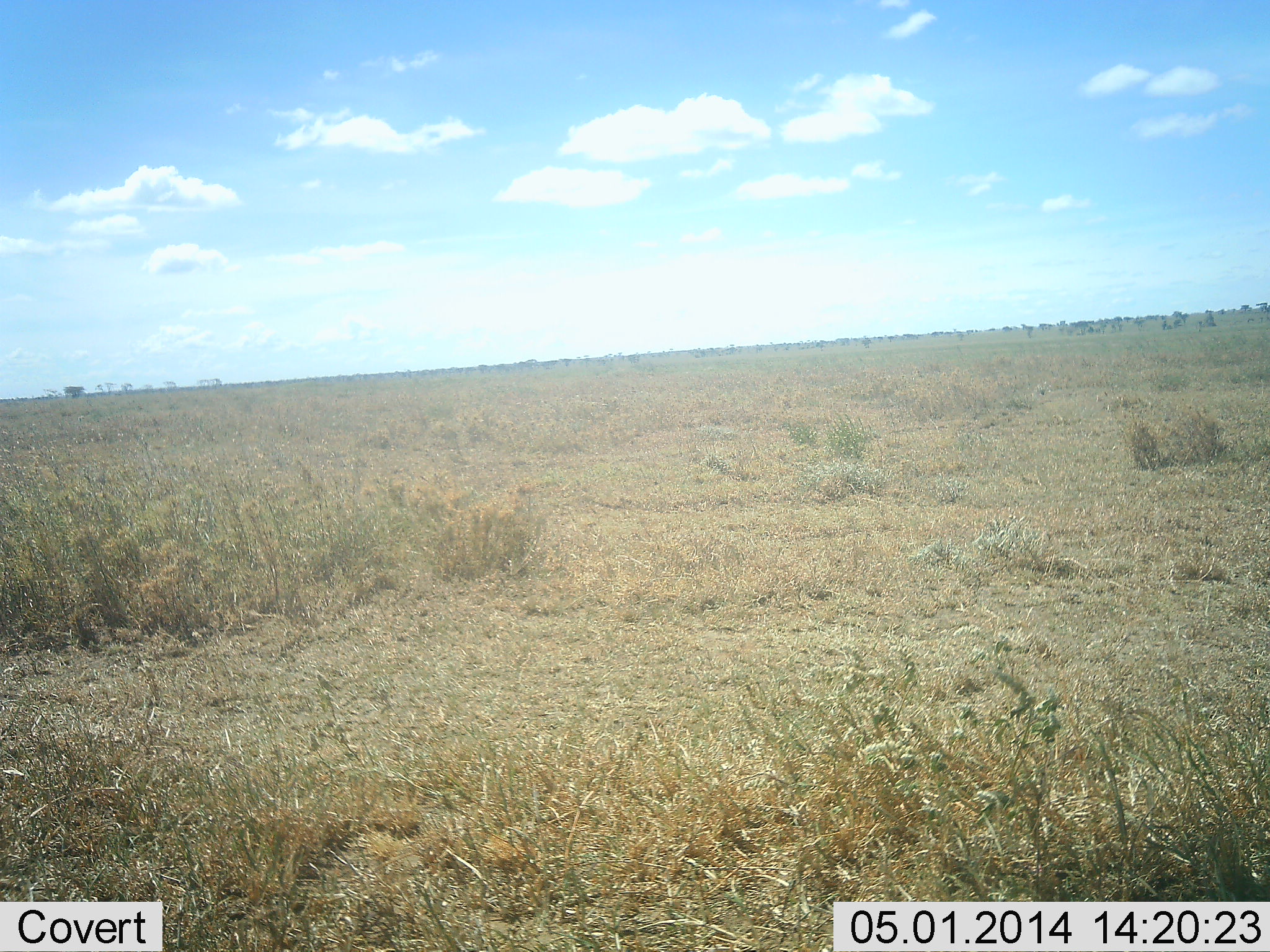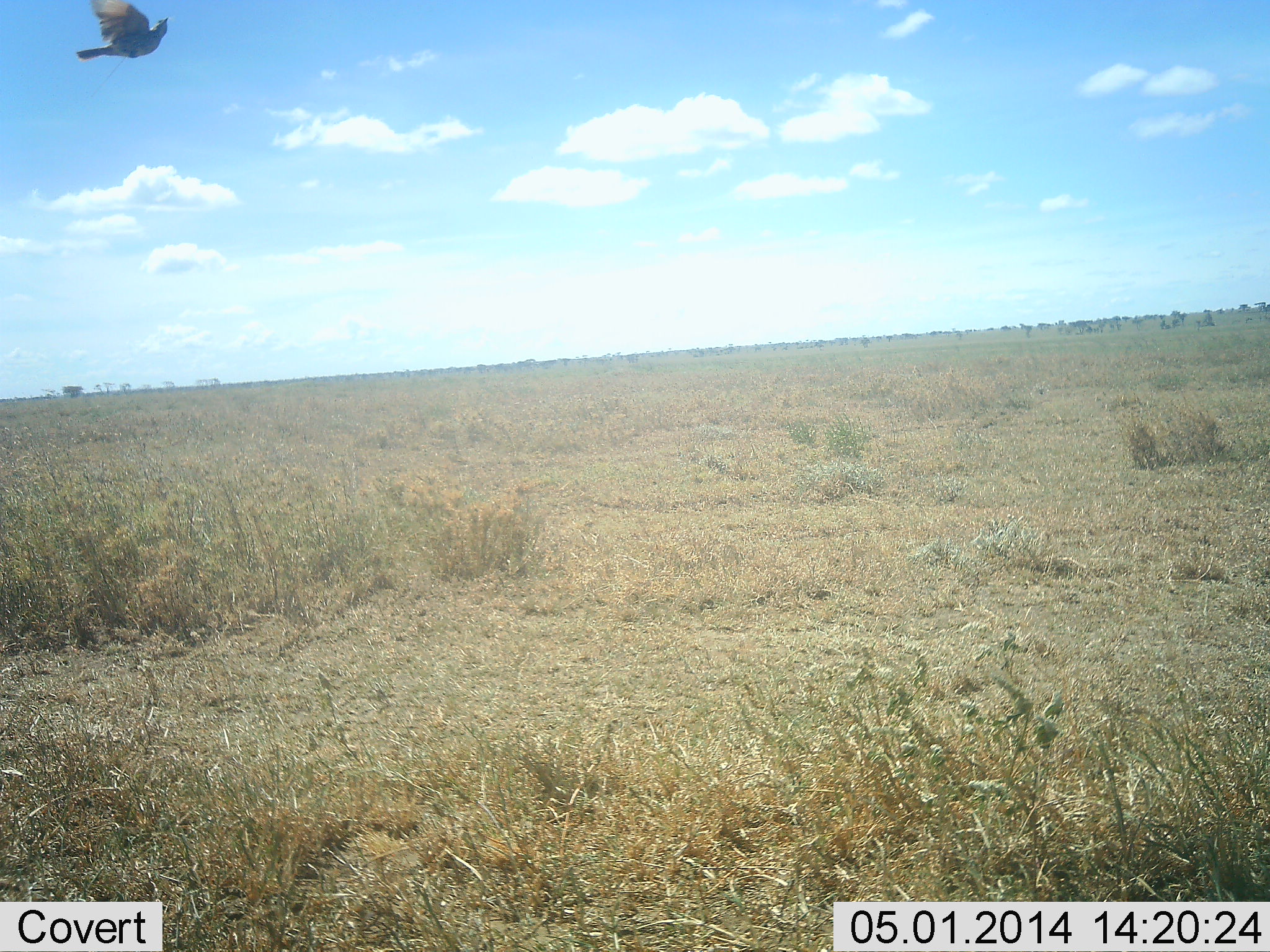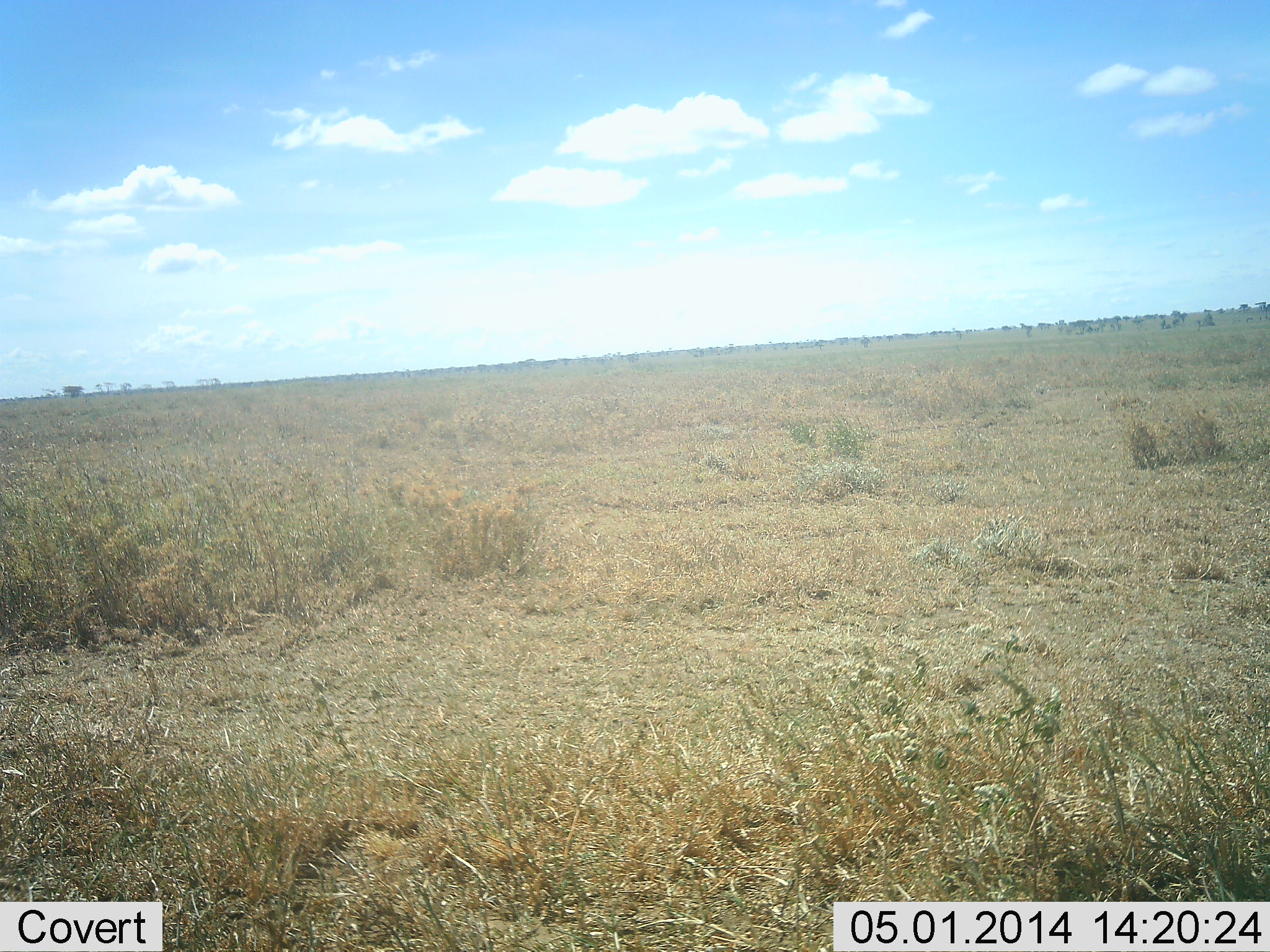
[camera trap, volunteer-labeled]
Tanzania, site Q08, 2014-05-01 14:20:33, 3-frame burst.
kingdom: Animalia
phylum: Chordata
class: Aves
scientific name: Aves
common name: bird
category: otherbird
Otherbird (bird) (Aves), count 1. Behavior (volunteer vote fractions): standing 0%, resting 0%, moving 100%, interacting 0%. Young present (vote fraction): 0%. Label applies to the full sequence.